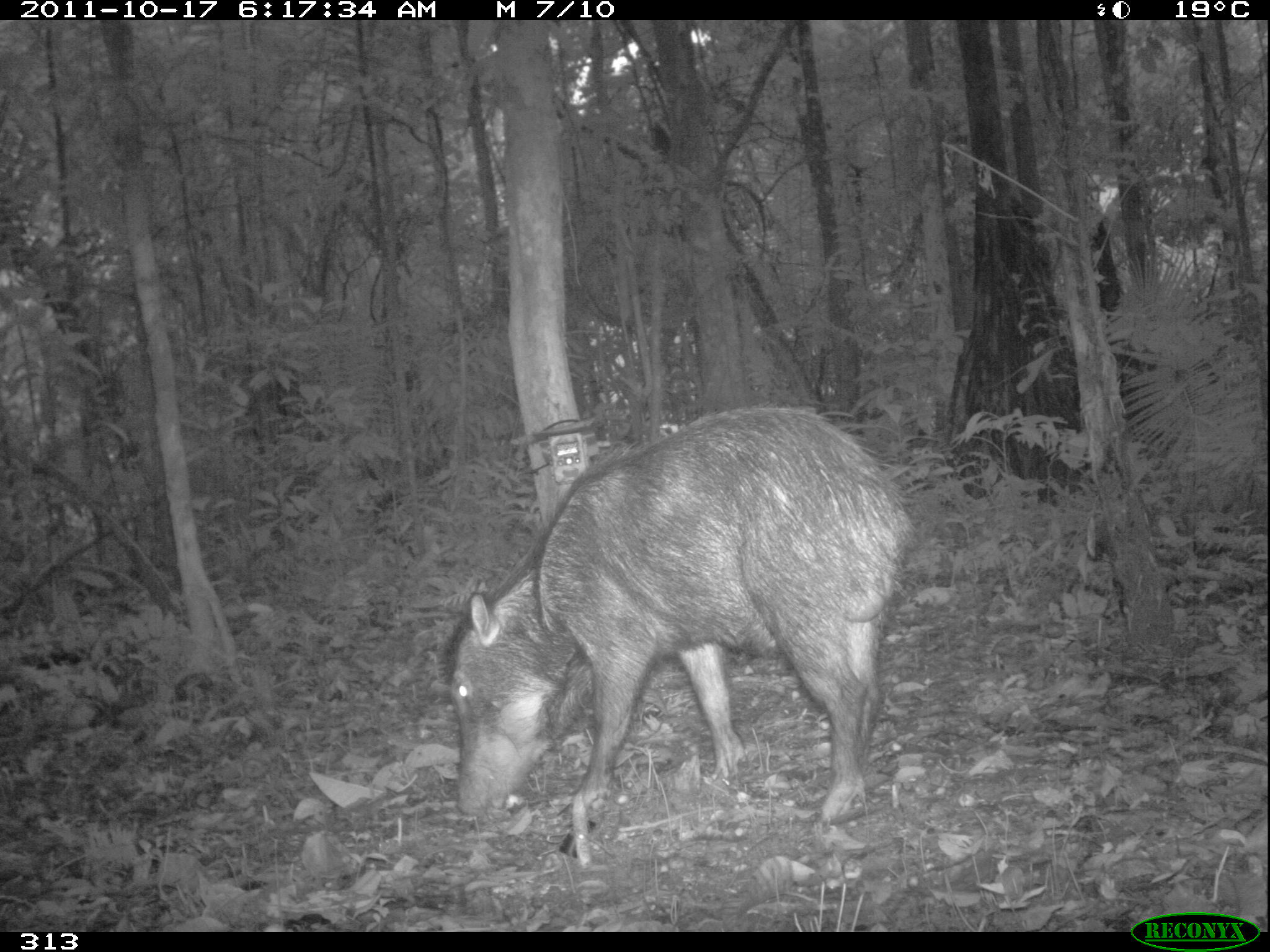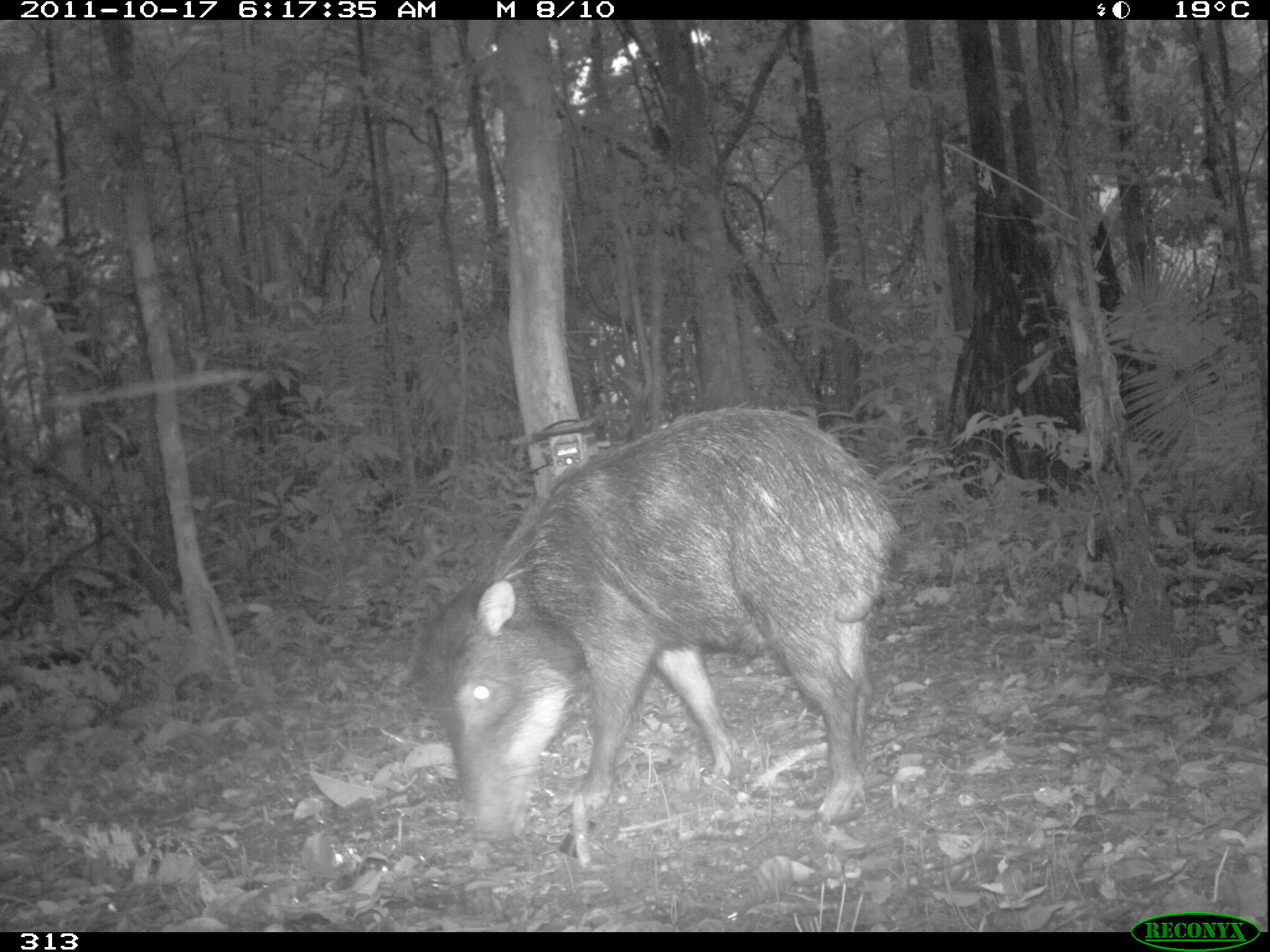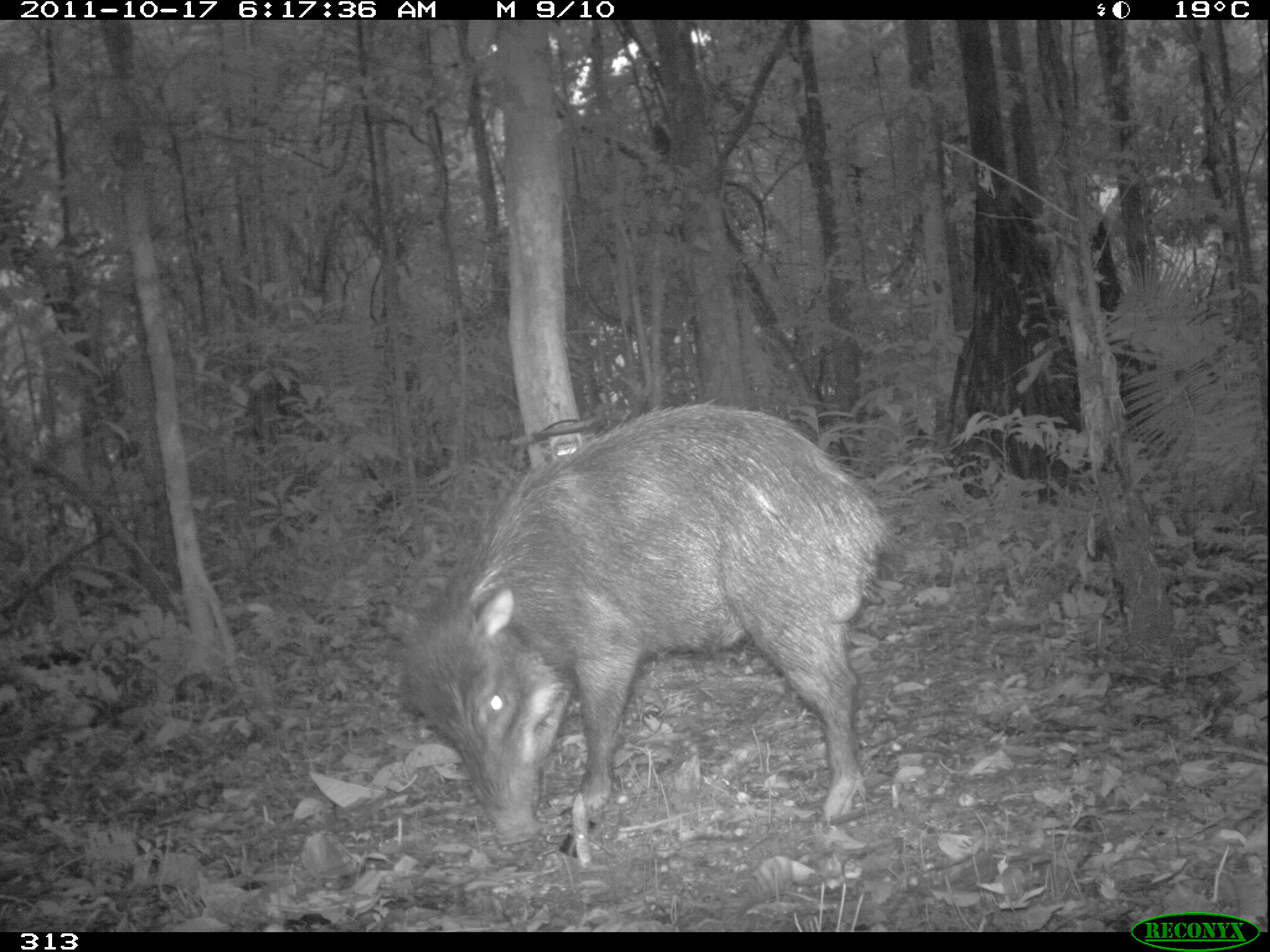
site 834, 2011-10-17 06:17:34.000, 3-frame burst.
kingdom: Animalia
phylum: Chordata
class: Mammalia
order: Artiodactyla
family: Tayassuidae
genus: Tayassu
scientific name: Tayassu pecari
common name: white-lipped peccary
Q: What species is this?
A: Tayassu pecari (white-lipped peccary).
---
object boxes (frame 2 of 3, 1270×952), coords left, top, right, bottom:
tayassu pecari: 417, 405, 900, 838